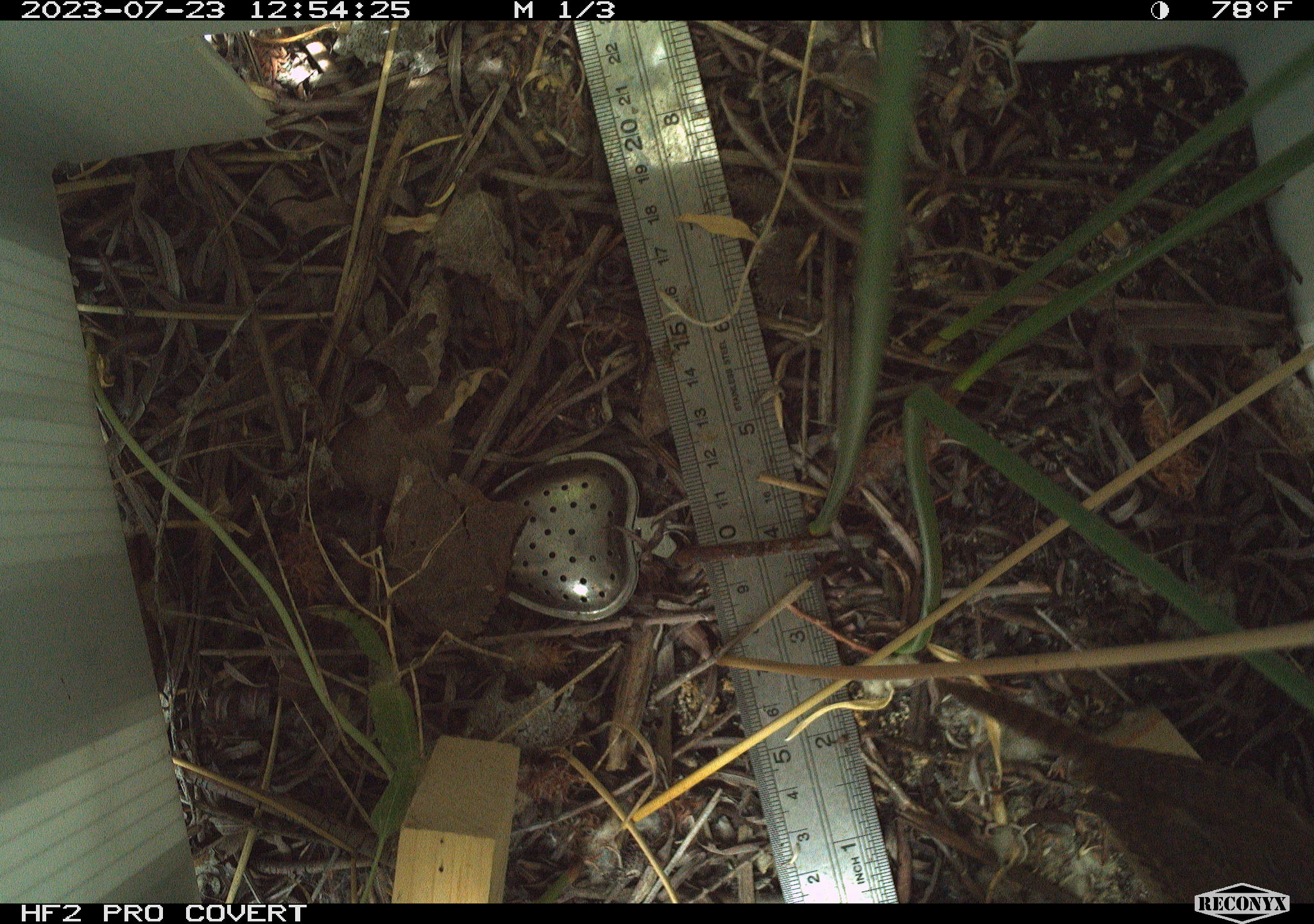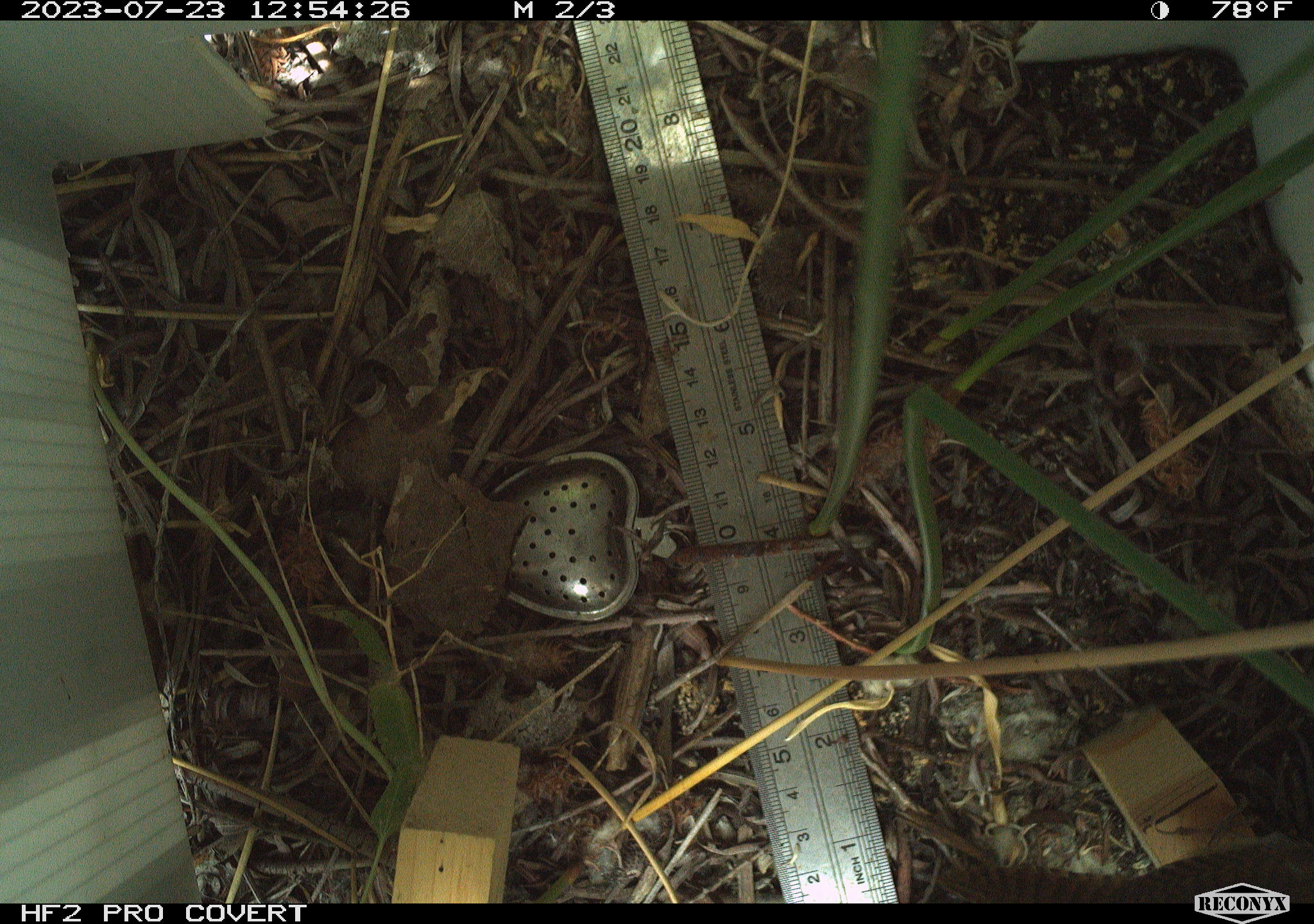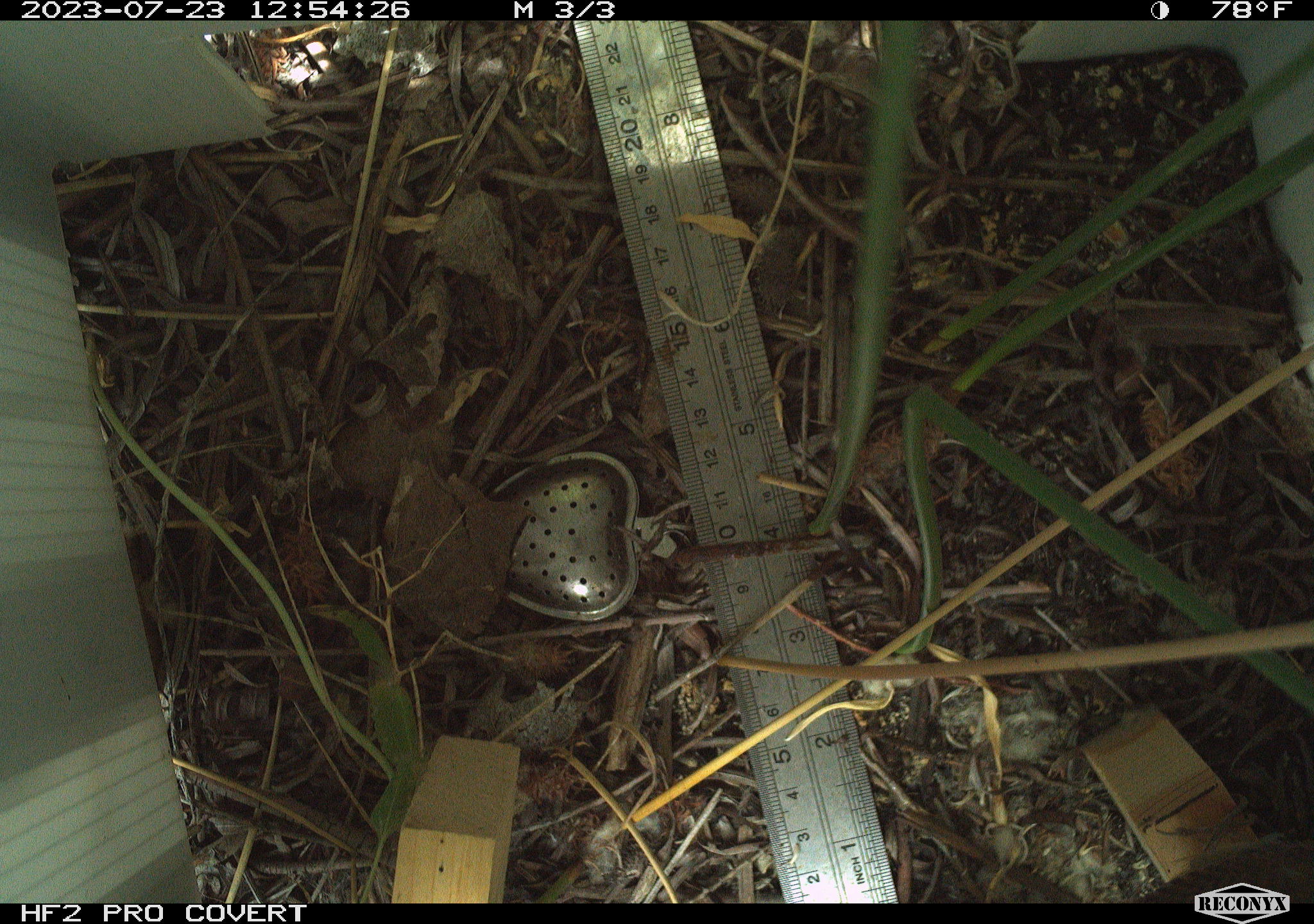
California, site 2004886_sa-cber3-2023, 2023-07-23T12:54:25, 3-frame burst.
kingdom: Animalia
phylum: Chordata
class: Aves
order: Passeriformes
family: Troglodytidae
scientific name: Troglodytidae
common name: wren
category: troglodytidae family